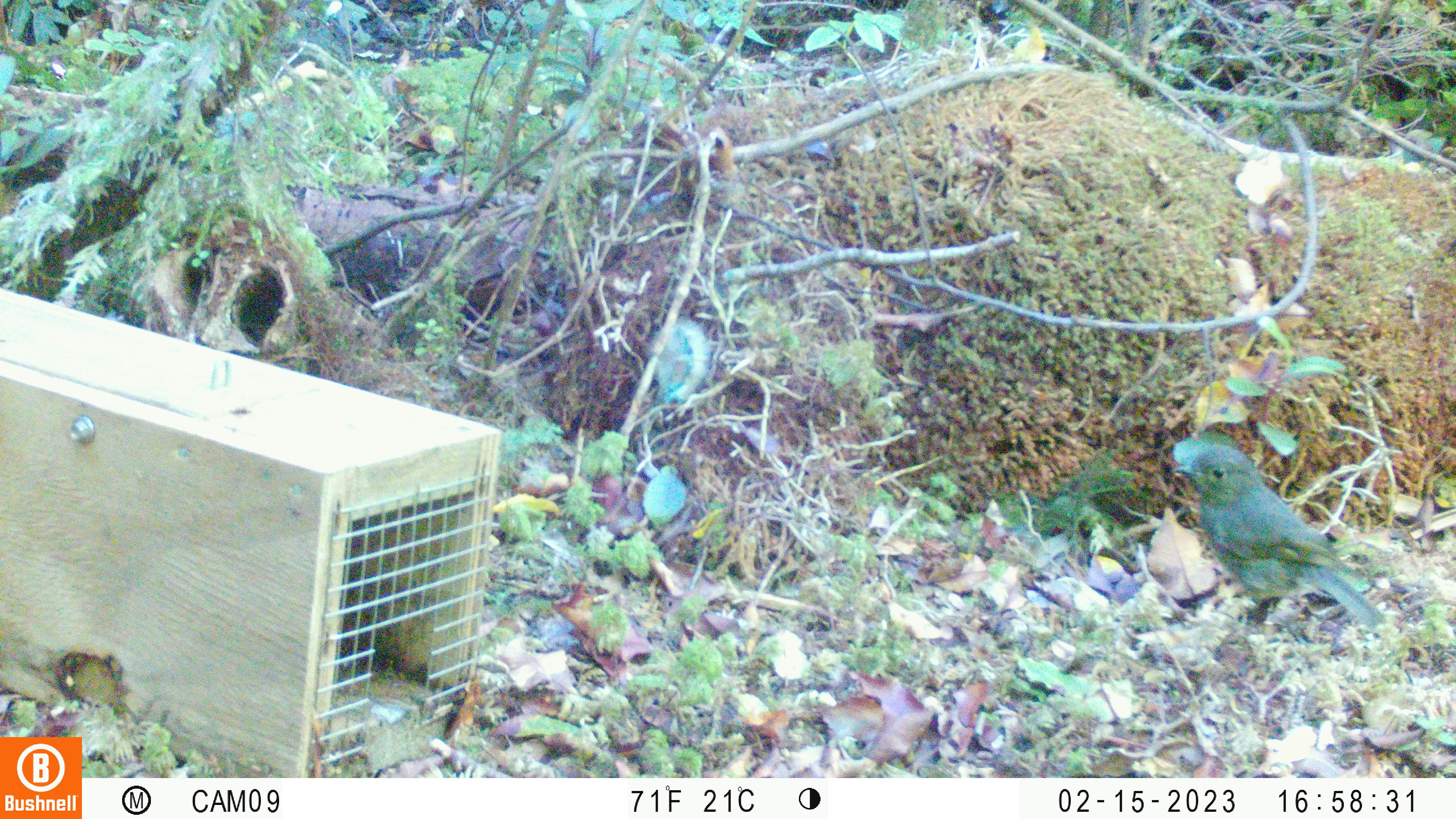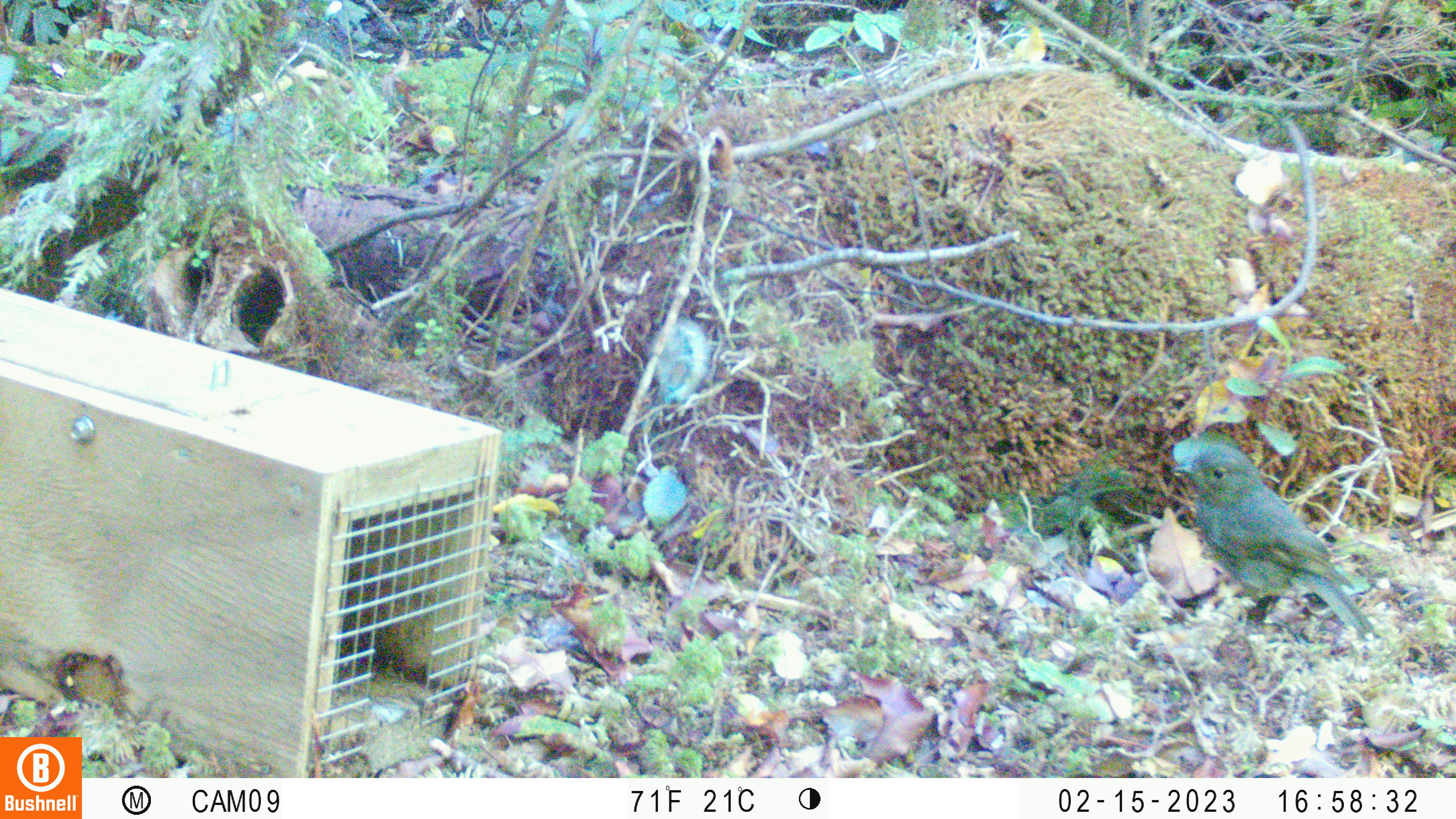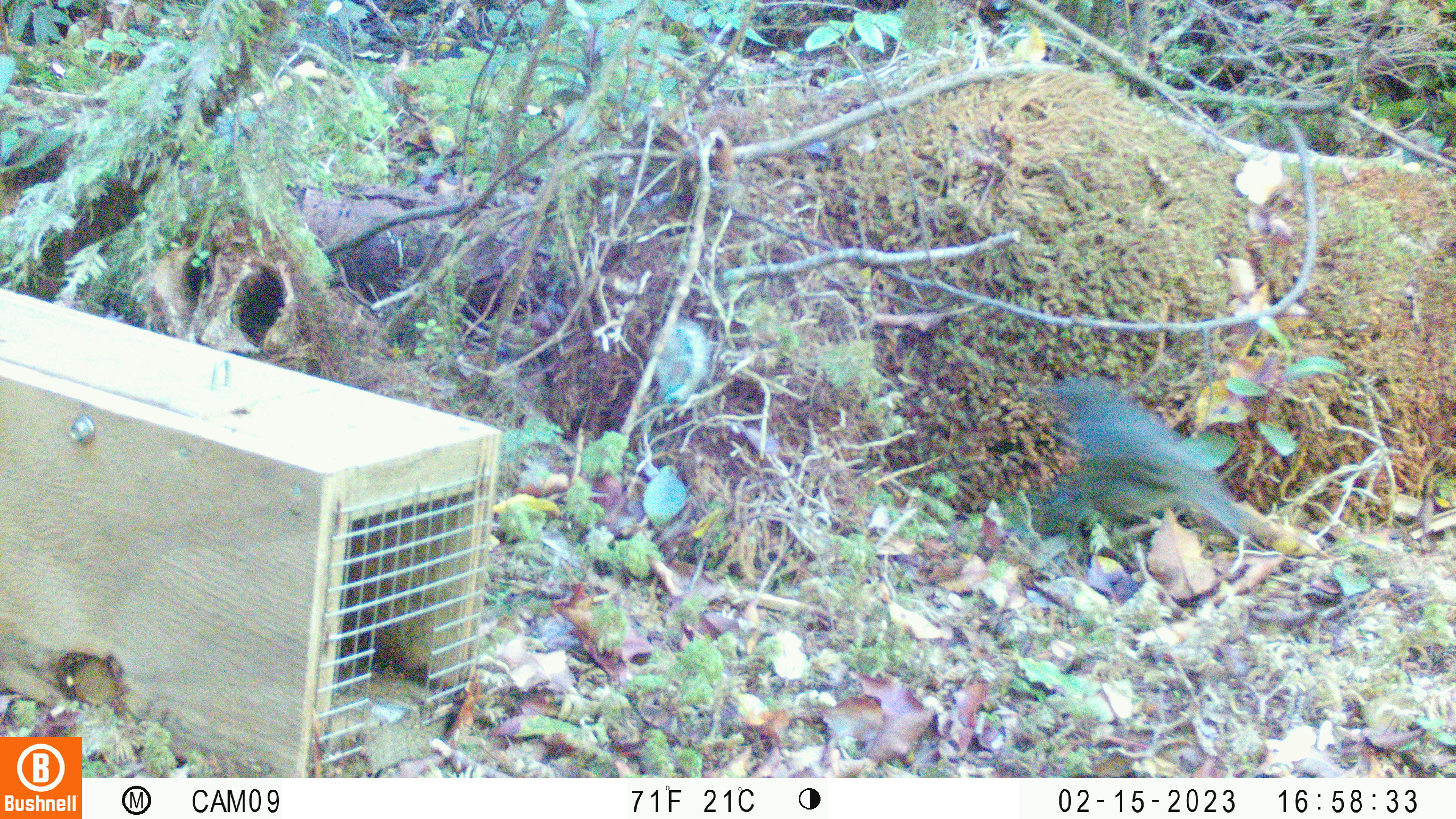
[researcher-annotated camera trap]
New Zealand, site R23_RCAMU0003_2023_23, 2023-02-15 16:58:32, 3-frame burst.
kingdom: Animalia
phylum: Chordata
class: Aves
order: Passeriformes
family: Petroicidae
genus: Petroica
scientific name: Petroica australis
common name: new zealand robin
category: robin